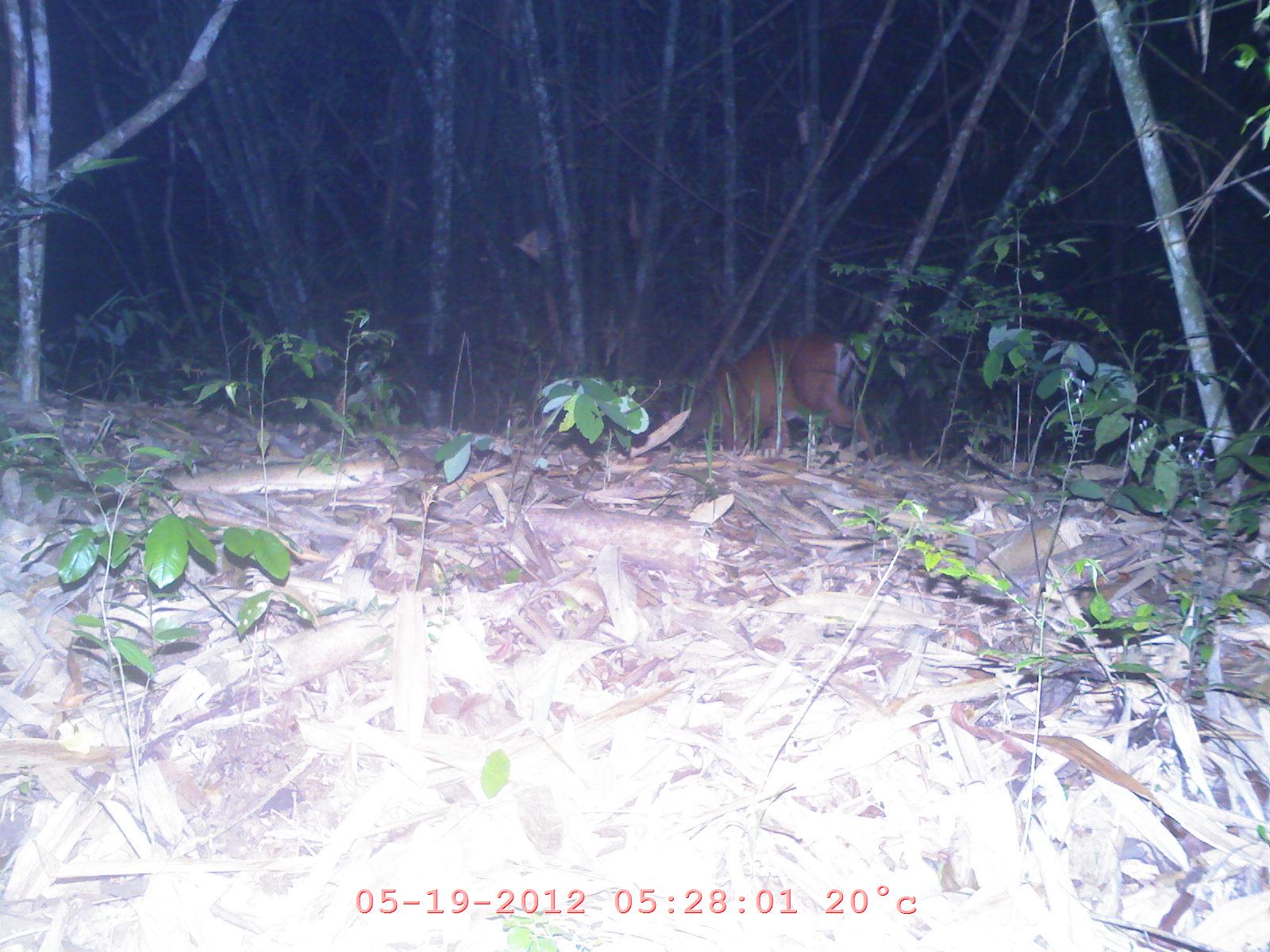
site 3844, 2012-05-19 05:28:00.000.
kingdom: Animalia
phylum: Chordata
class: Mammalia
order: Artiodactyla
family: Cervidae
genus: Muntiacus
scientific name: Muntiacus muntjak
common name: southern red muntjac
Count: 1.